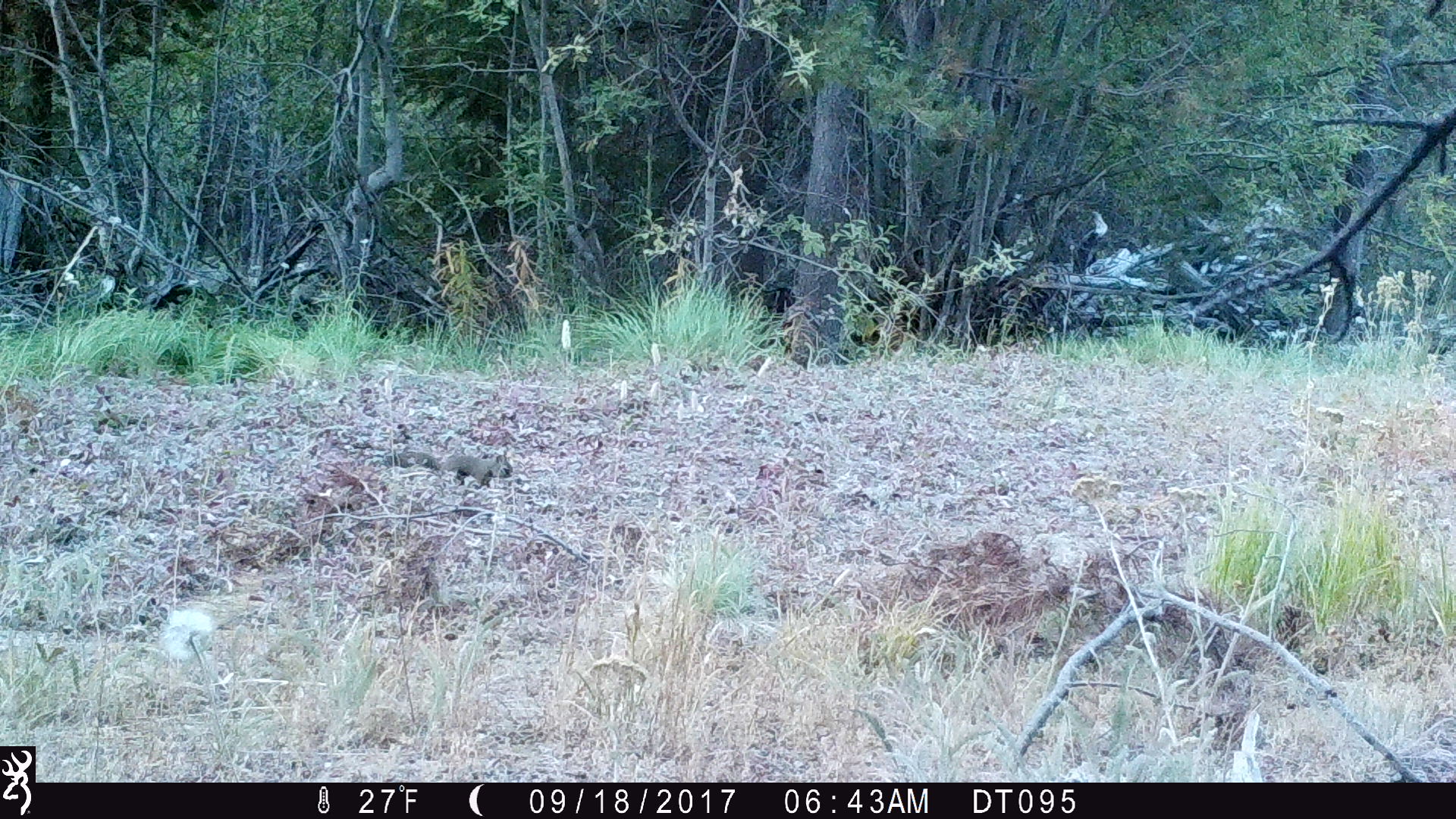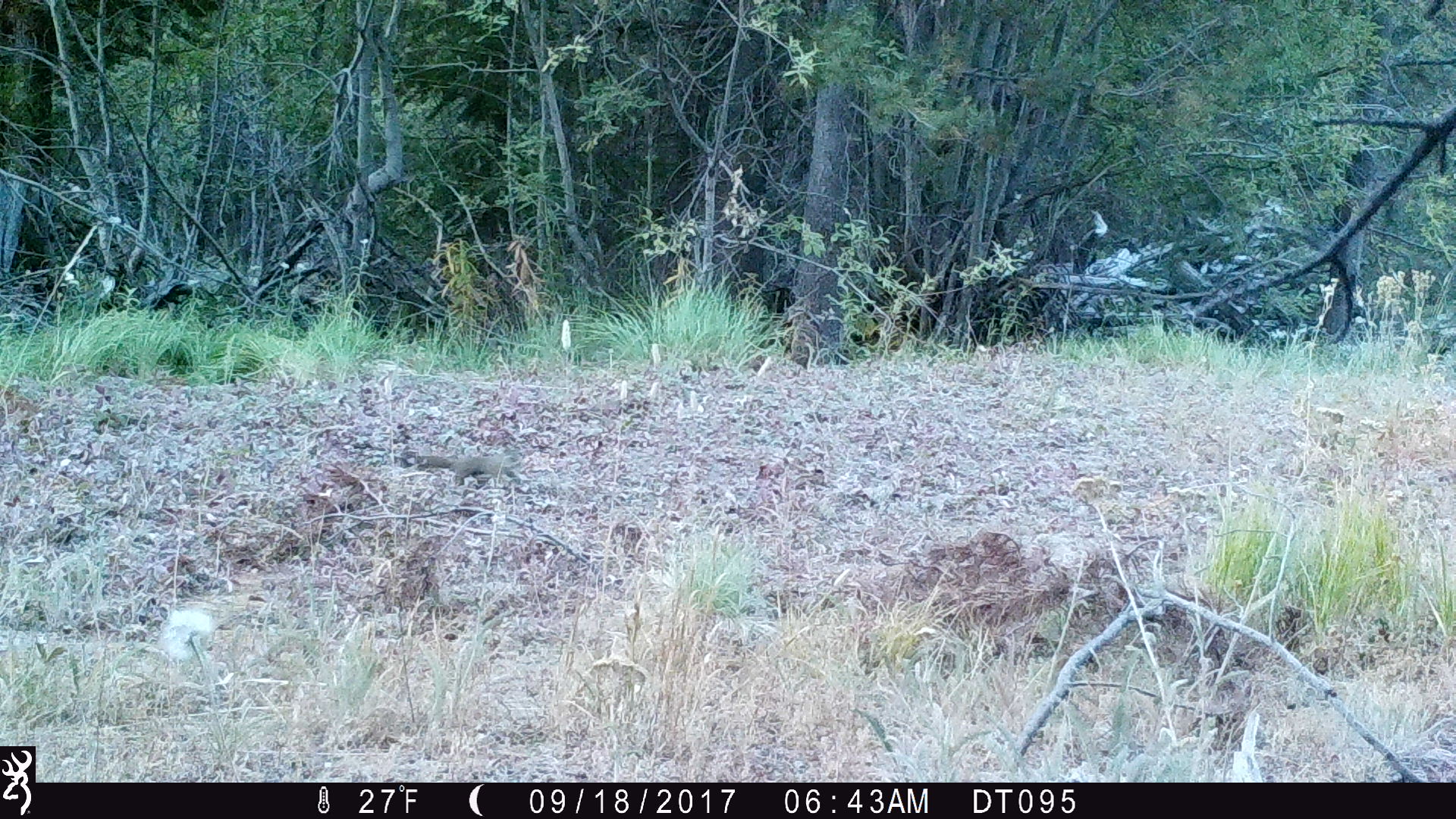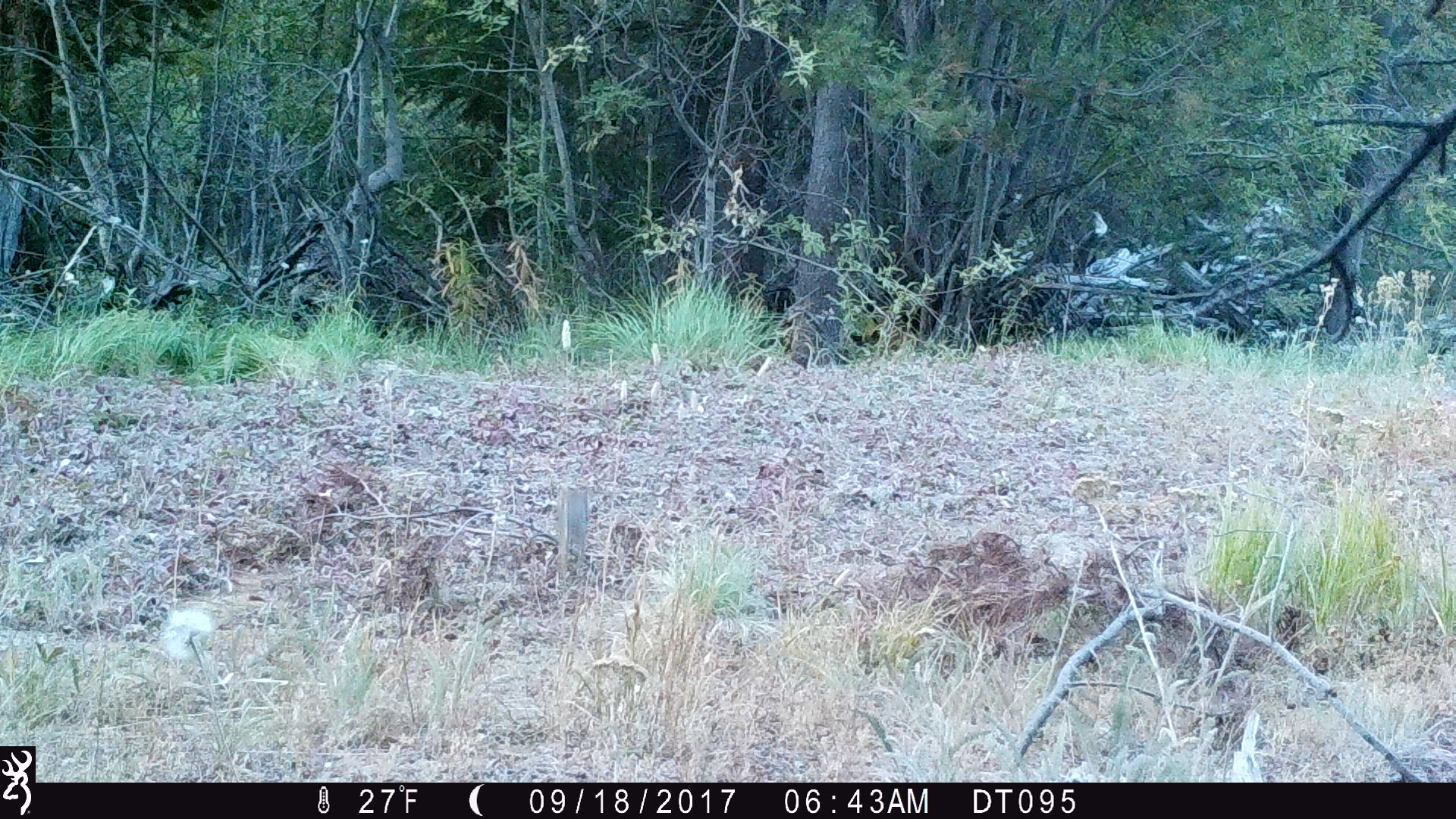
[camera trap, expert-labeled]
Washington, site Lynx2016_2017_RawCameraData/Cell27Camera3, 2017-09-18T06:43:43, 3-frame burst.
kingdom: Animalia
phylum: Chordata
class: Mammalia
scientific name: Mammalia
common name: small mammal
Small mammal (Mammalia). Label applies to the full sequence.